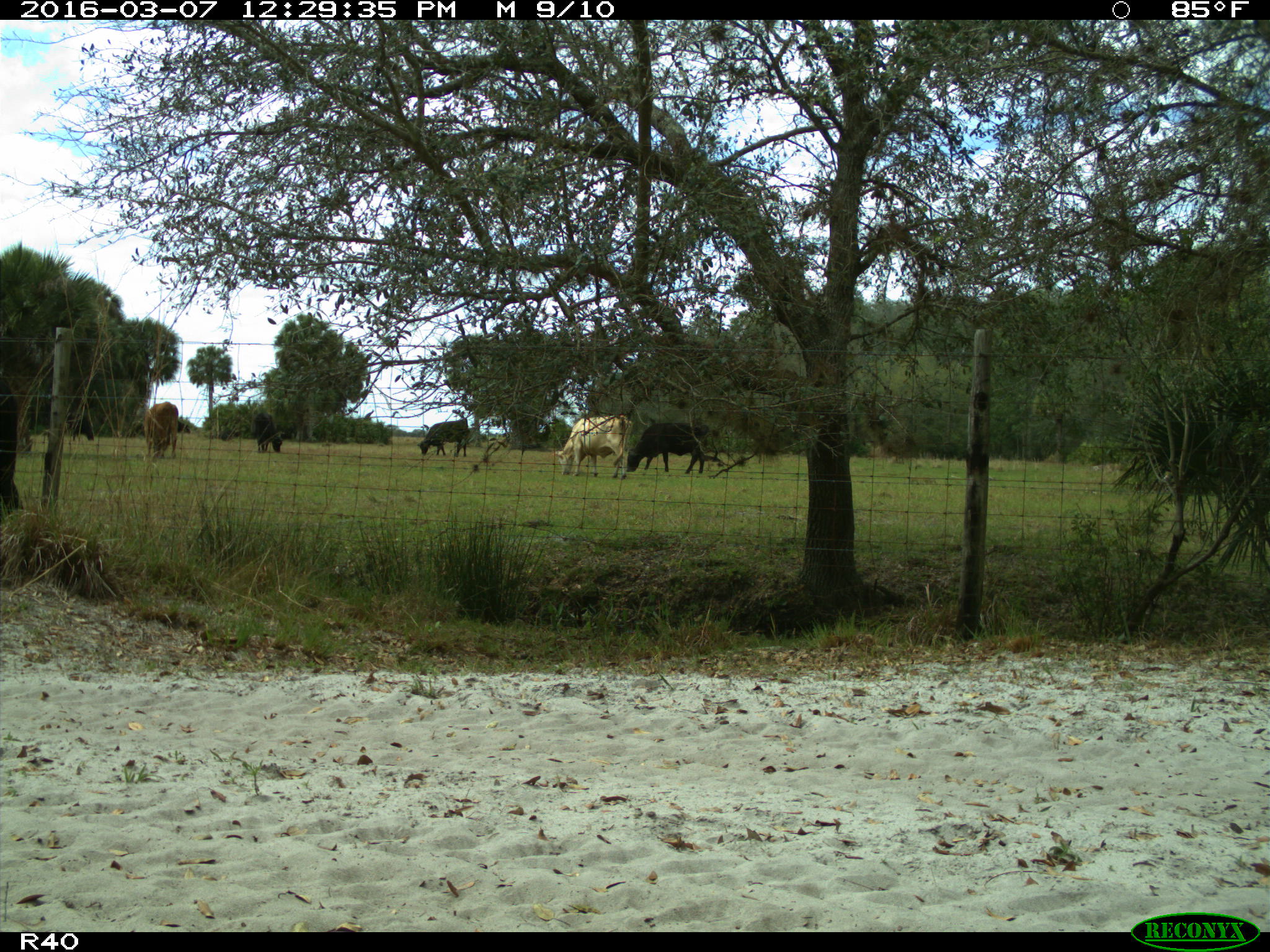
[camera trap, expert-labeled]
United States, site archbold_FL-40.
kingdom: Animalia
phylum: Chordata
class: Mammalia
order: Artiodactyla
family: Bovidae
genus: Bos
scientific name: Bos taurus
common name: domestic cow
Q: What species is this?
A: Bos taurus (domestic cow).